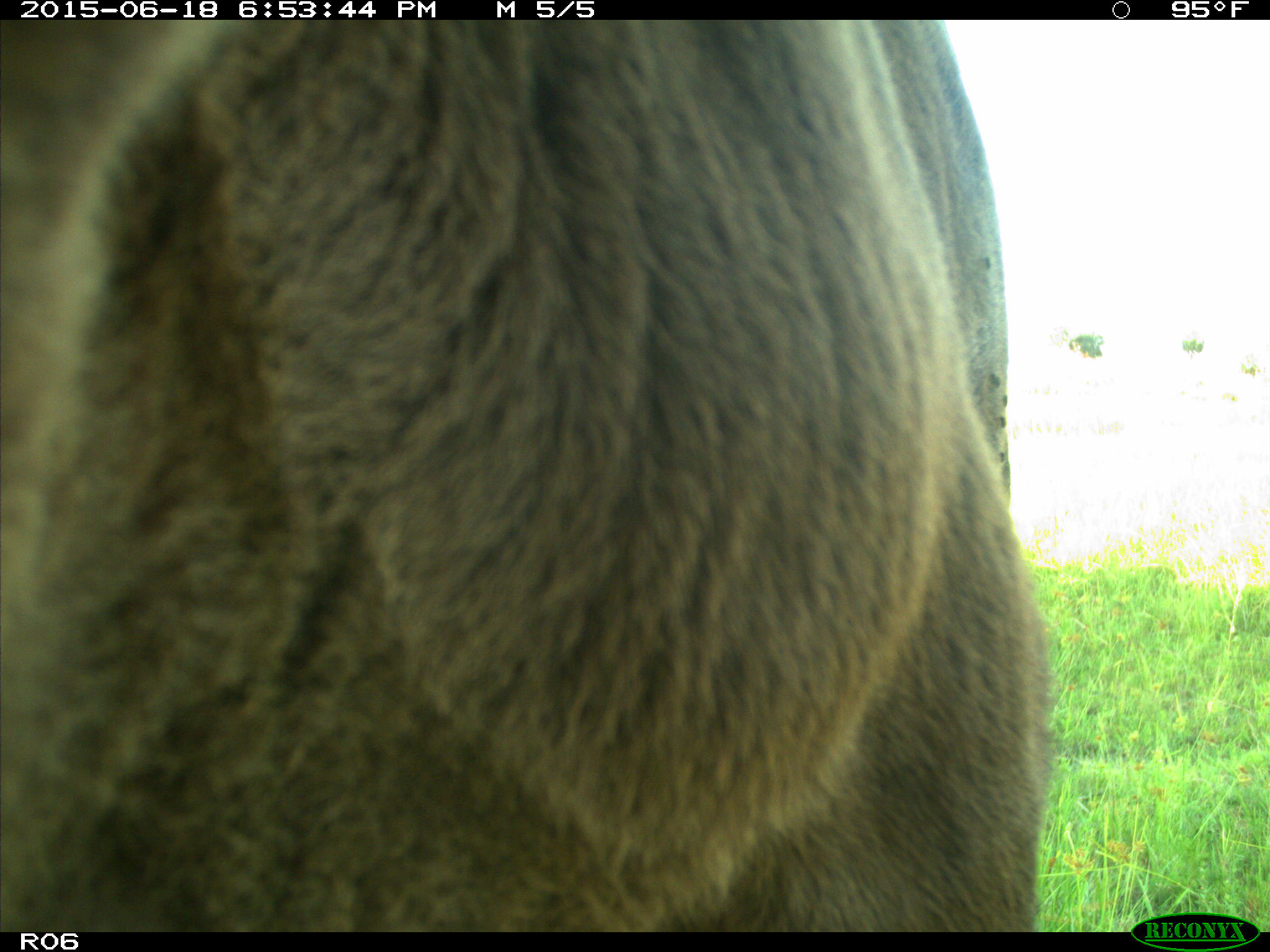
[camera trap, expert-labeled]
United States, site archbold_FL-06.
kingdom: Animalia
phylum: Chordata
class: Mammalia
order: Artiodactyla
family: Bovidae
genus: Bos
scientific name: Bos taurus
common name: domestic cow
Bos taurus (domestic cow).